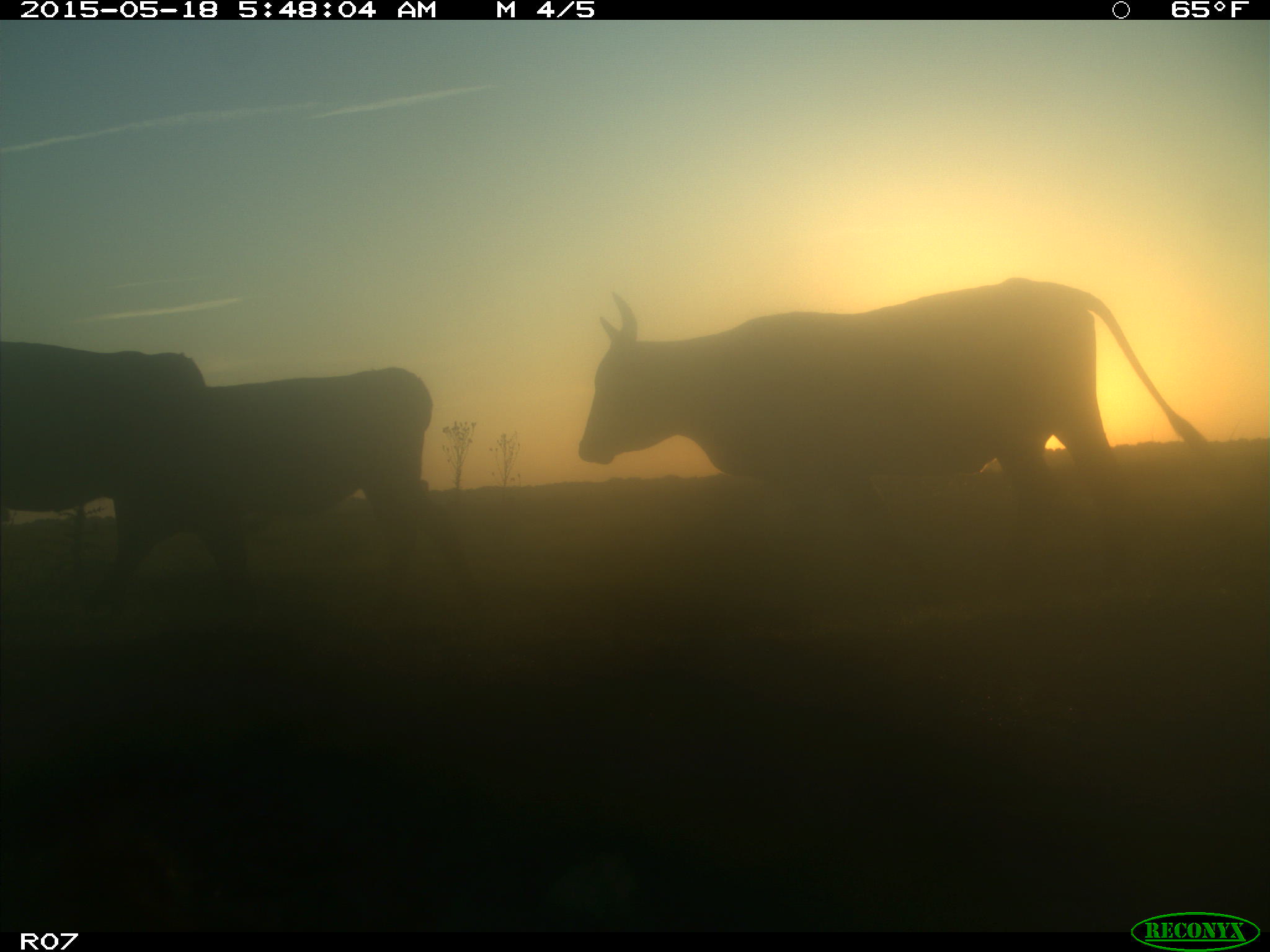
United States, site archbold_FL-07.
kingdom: Animalia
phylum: Chordata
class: Mammalia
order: Artiodactyla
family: Bovidae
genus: Bos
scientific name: Bos taurus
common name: domestic cow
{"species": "Bos taurus (domestic cow)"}